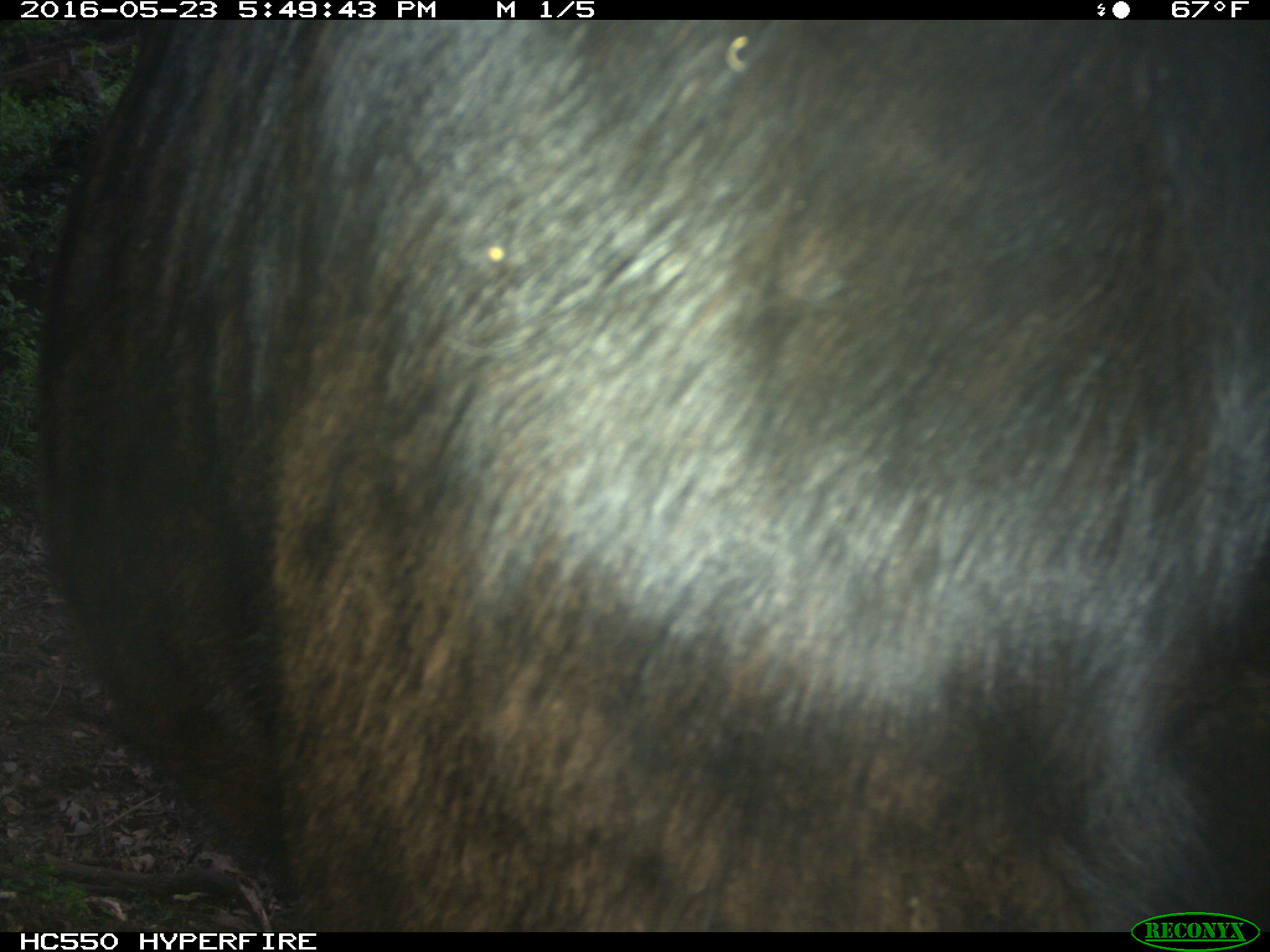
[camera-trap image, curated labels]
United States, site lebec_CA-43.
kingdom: Animalia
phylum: Chordata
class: Mammalia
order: Artiodactyla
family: Bovidae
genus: Bos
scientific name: Bos taurus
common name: domestic cow